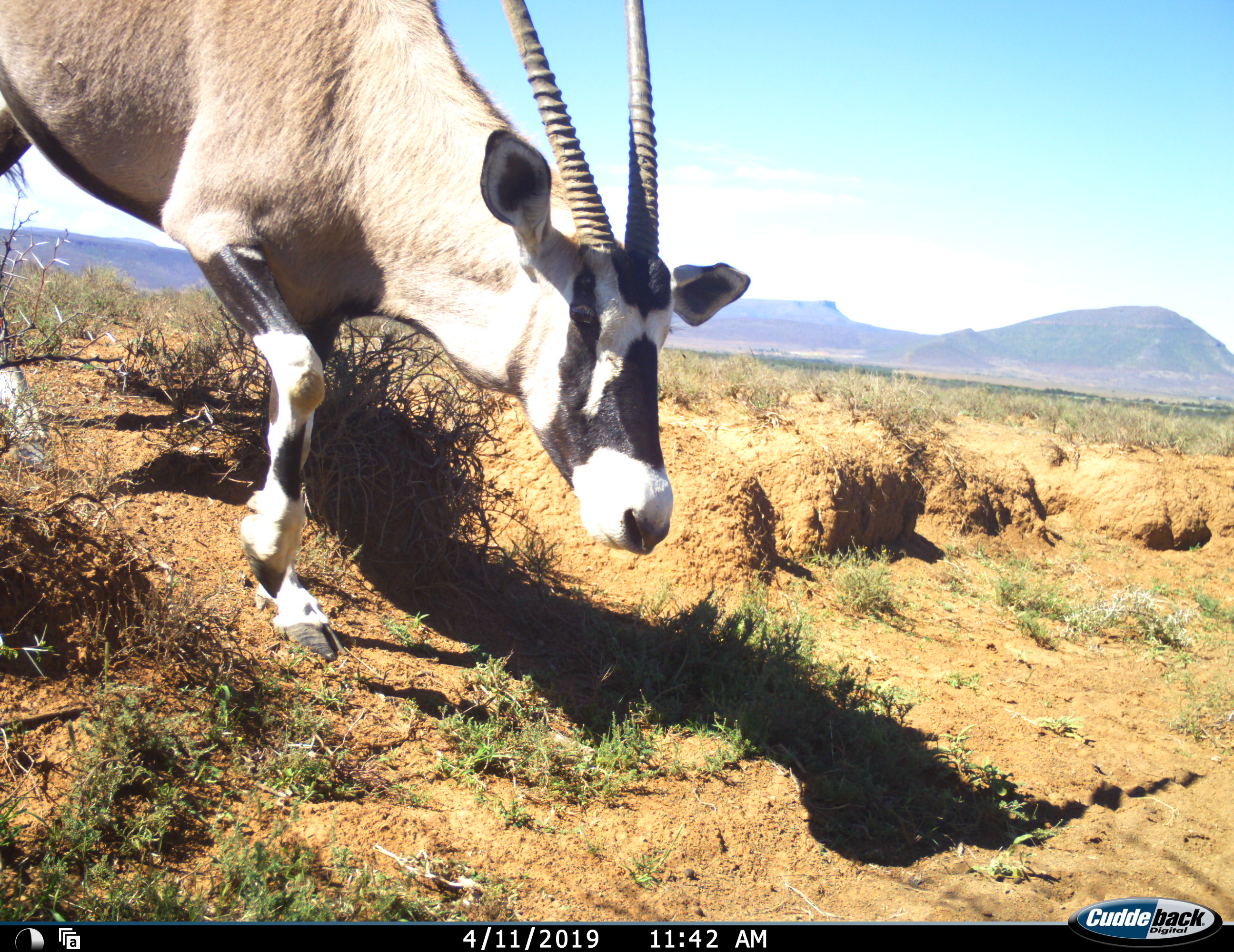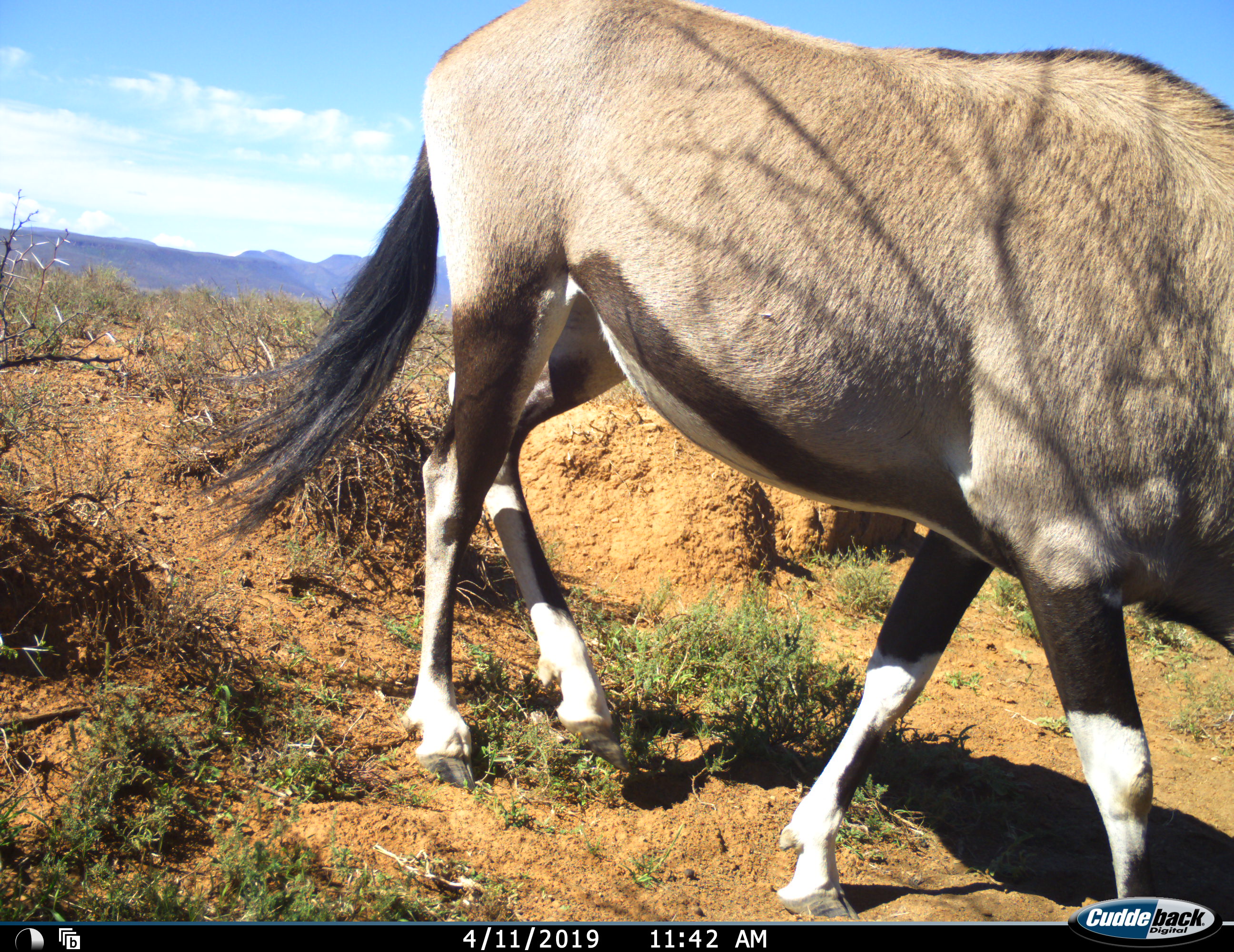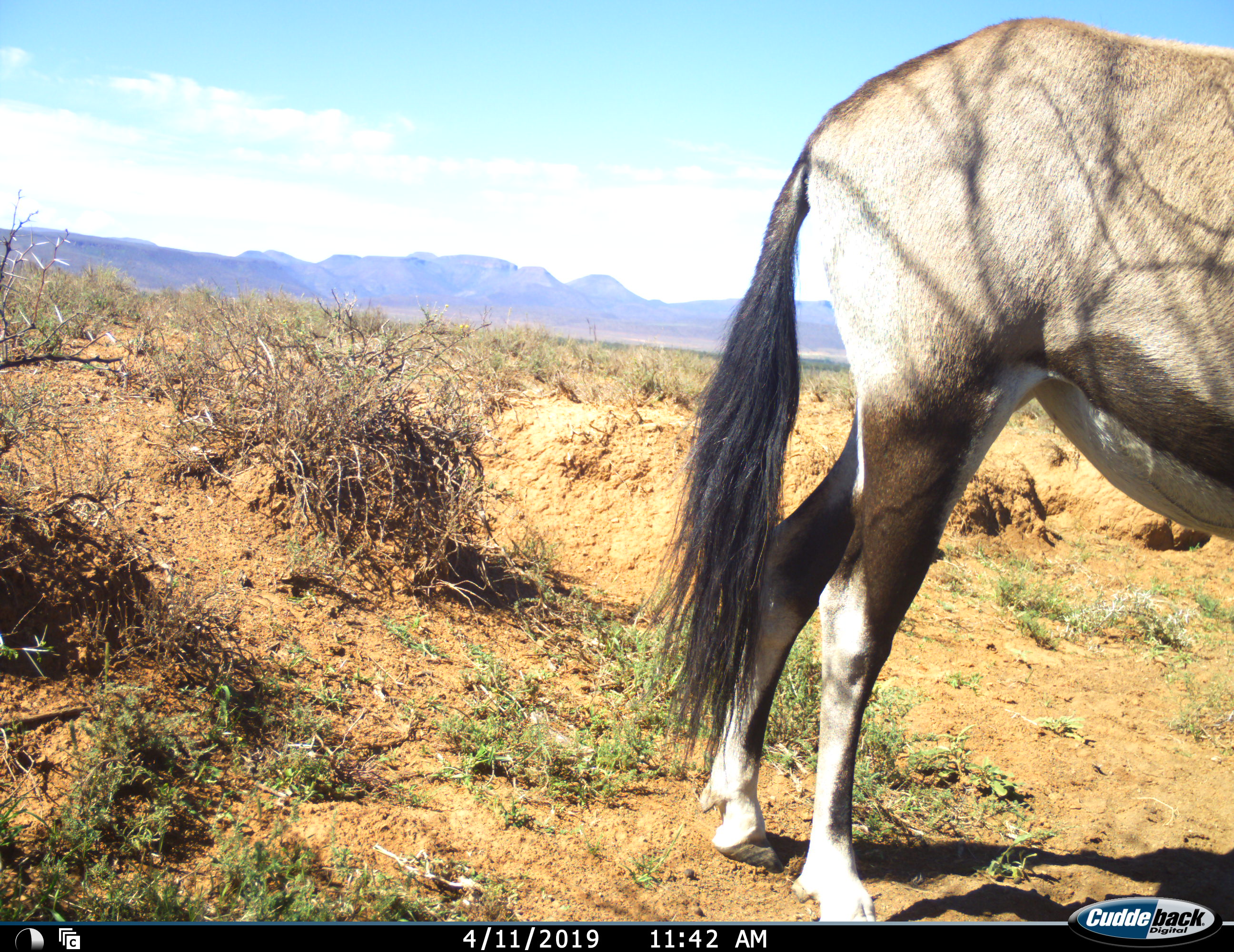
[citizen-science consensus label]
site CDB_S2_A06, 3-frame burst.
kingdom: Animalia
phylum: Chordata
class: Mammalia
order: Artiodactyla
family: Bovidae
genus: Oryx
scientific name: Oryx gazella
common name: gemsbok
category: oryx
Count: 1.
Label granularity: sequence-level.